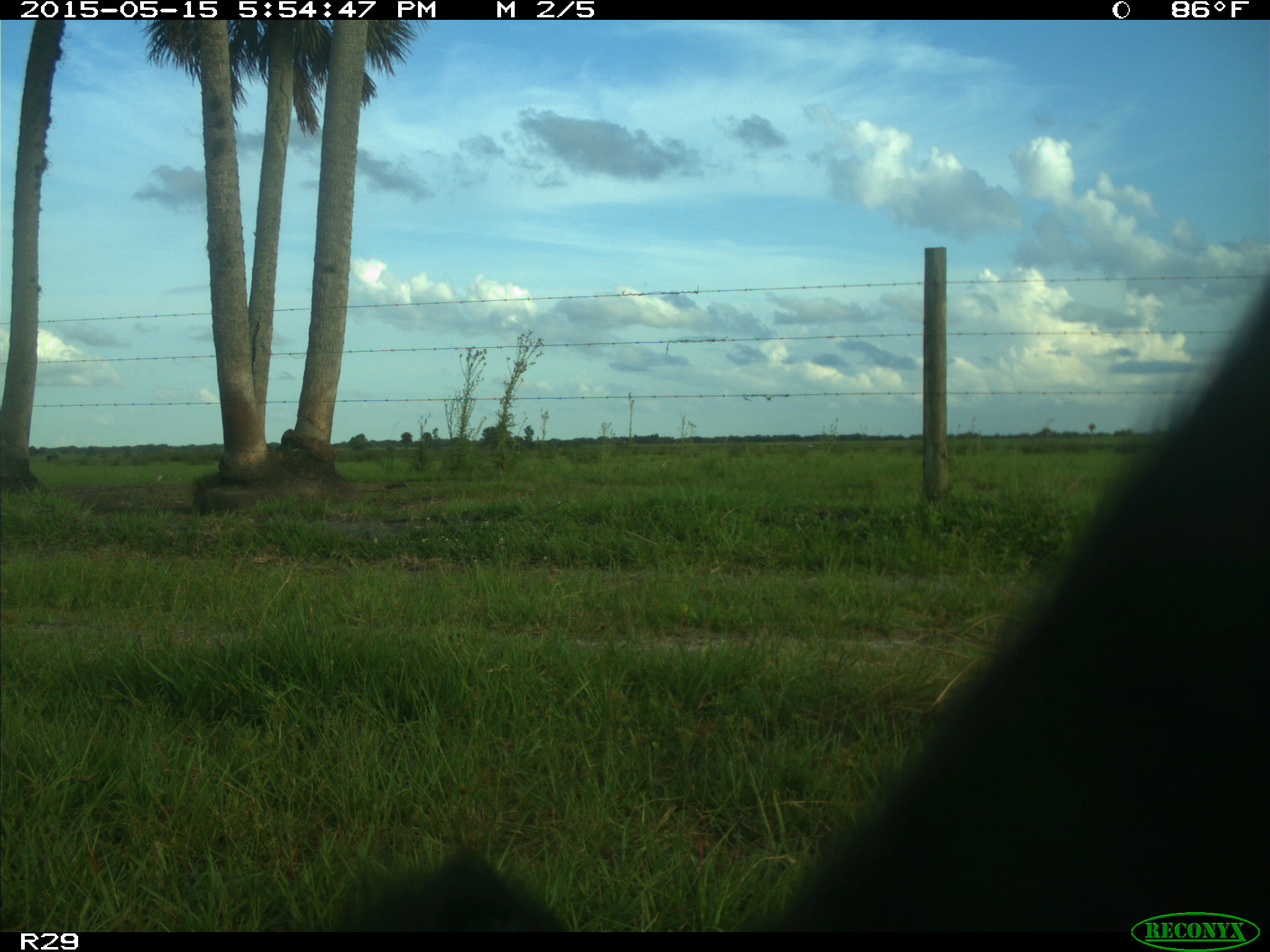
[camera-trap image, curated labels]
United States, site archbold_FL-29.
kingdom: Animalia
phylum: Chordata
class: Mammalia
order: Artiodactyla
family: Bovidae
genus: Bos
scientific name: Bos taurus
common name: domestic cow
Bos taurus (domestic cow).